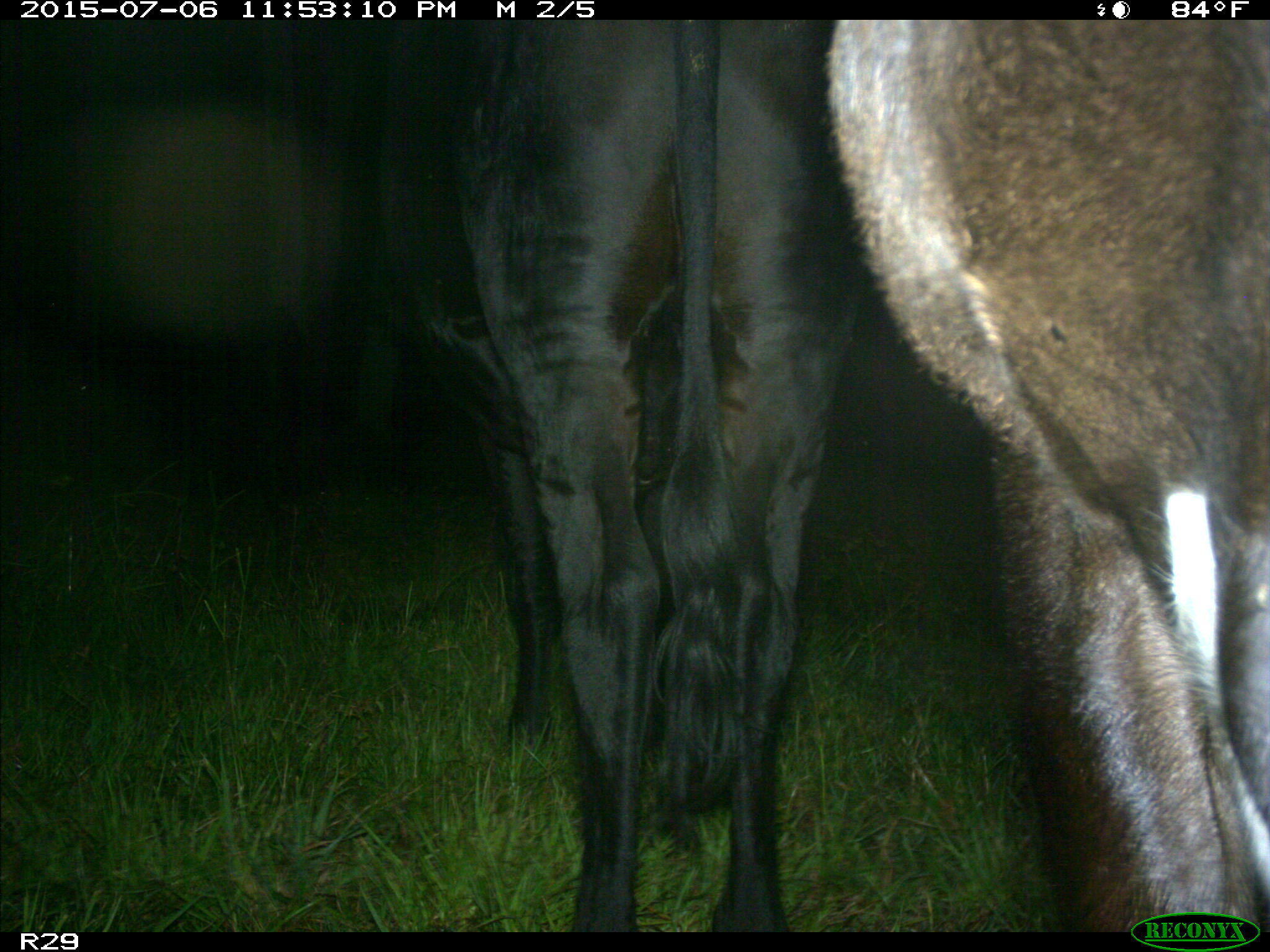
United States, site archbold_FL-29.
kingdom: Animalia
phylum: Chordata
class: Mammalia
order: Artiodactyla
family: Bovidae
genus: Bos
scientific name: Bos taurus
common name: domestic cow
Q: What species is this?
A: Bos taurus (domestic cow).